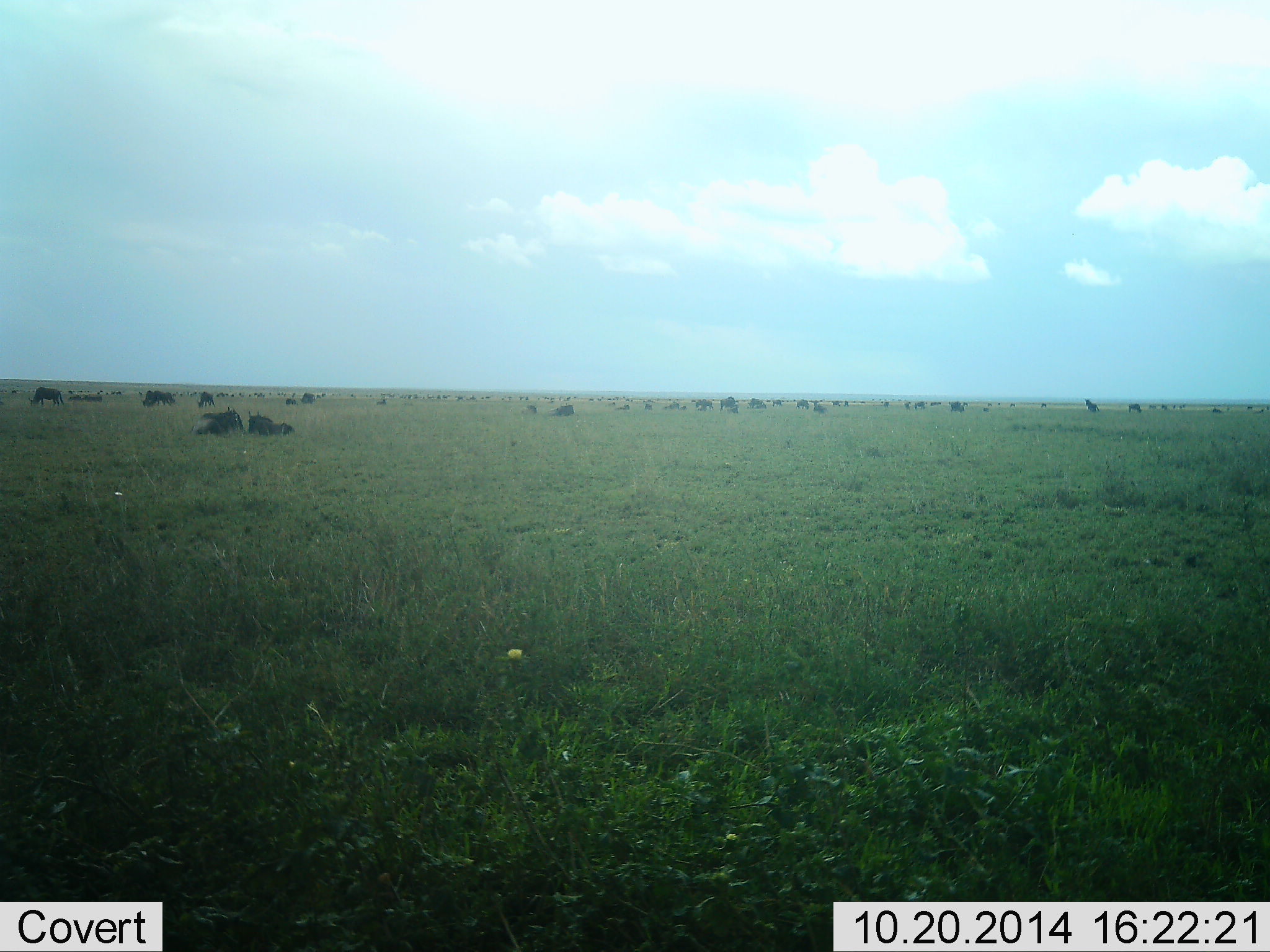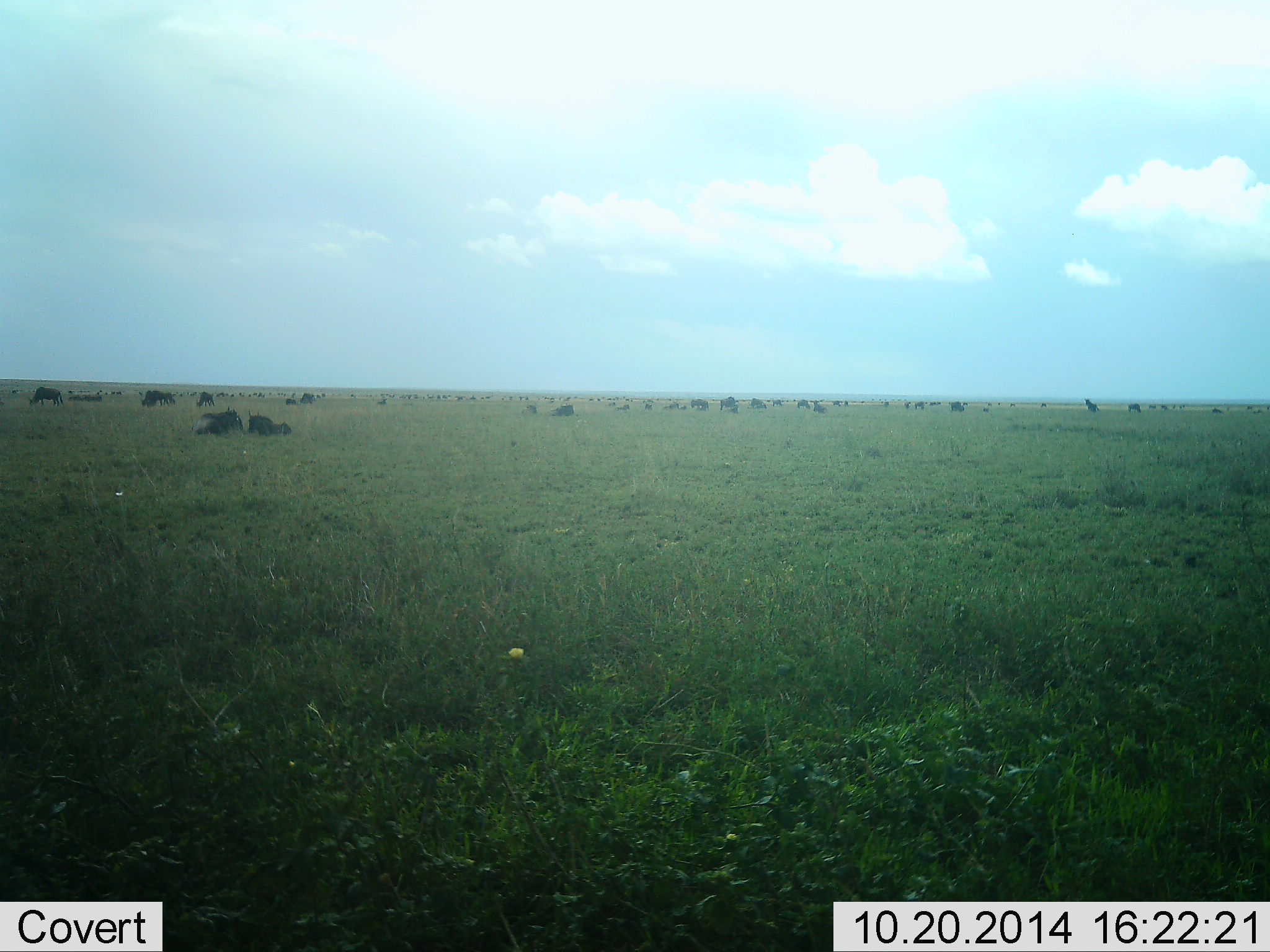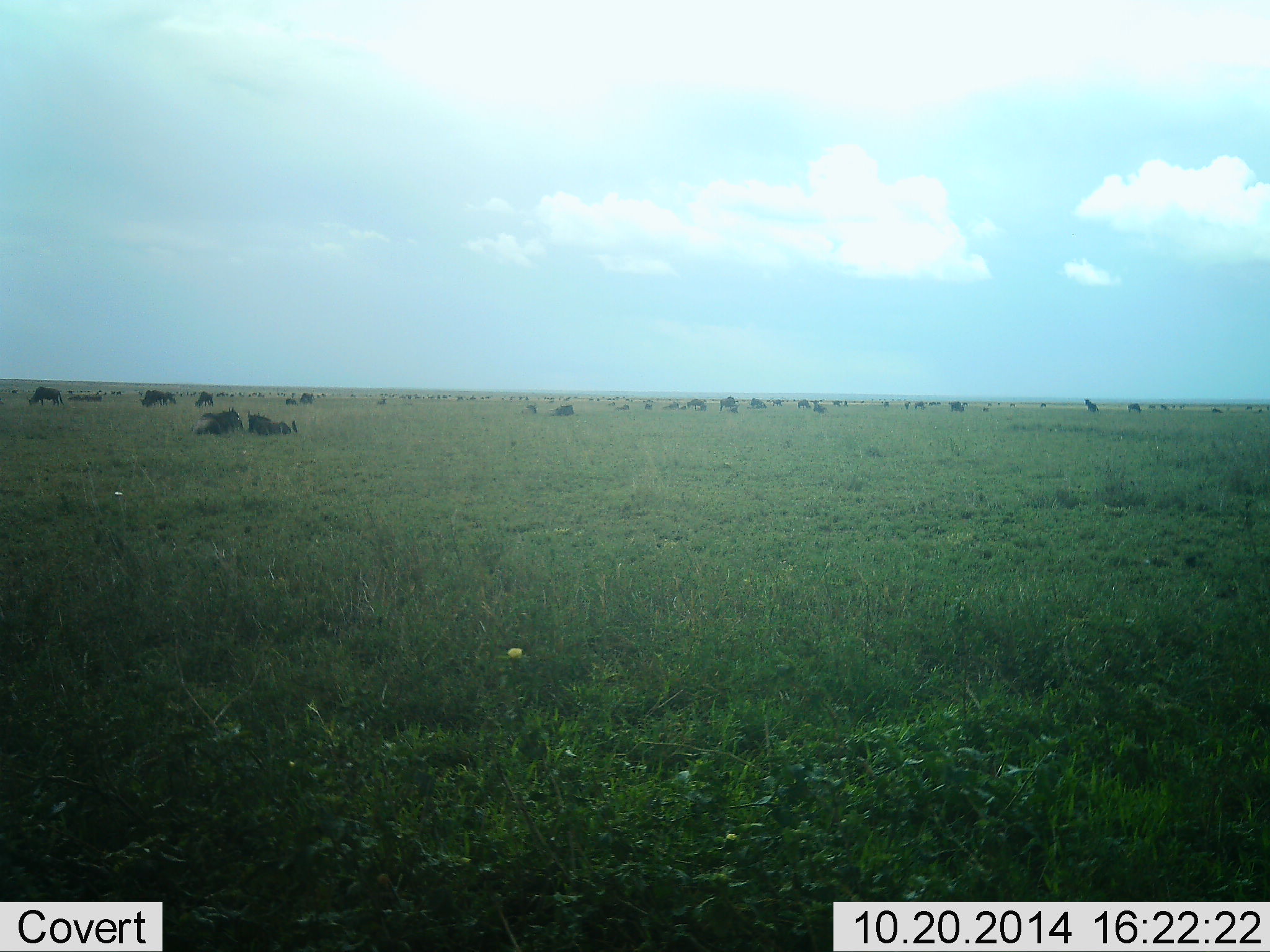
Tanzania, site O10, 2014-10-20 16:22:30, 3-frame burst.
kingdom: Animalia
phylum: Chordata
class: Mammalia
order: Artiodactyla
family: Bovidae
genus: Connochaetes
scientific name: Connochaetes taurinus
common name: blue wildebeest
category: wildebeest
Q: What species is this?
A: Wildebeest (blue wildebeest) (Connochaetes taurinus).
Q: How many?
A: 51+.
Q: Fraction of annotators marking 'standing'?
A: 60%.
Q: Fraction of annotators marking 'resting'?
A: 80%.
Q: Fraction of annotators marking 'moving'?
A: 50%.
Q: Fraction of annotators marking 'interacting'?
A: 10%.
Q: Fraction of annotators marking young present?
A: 0%.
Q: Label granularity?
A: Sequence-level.